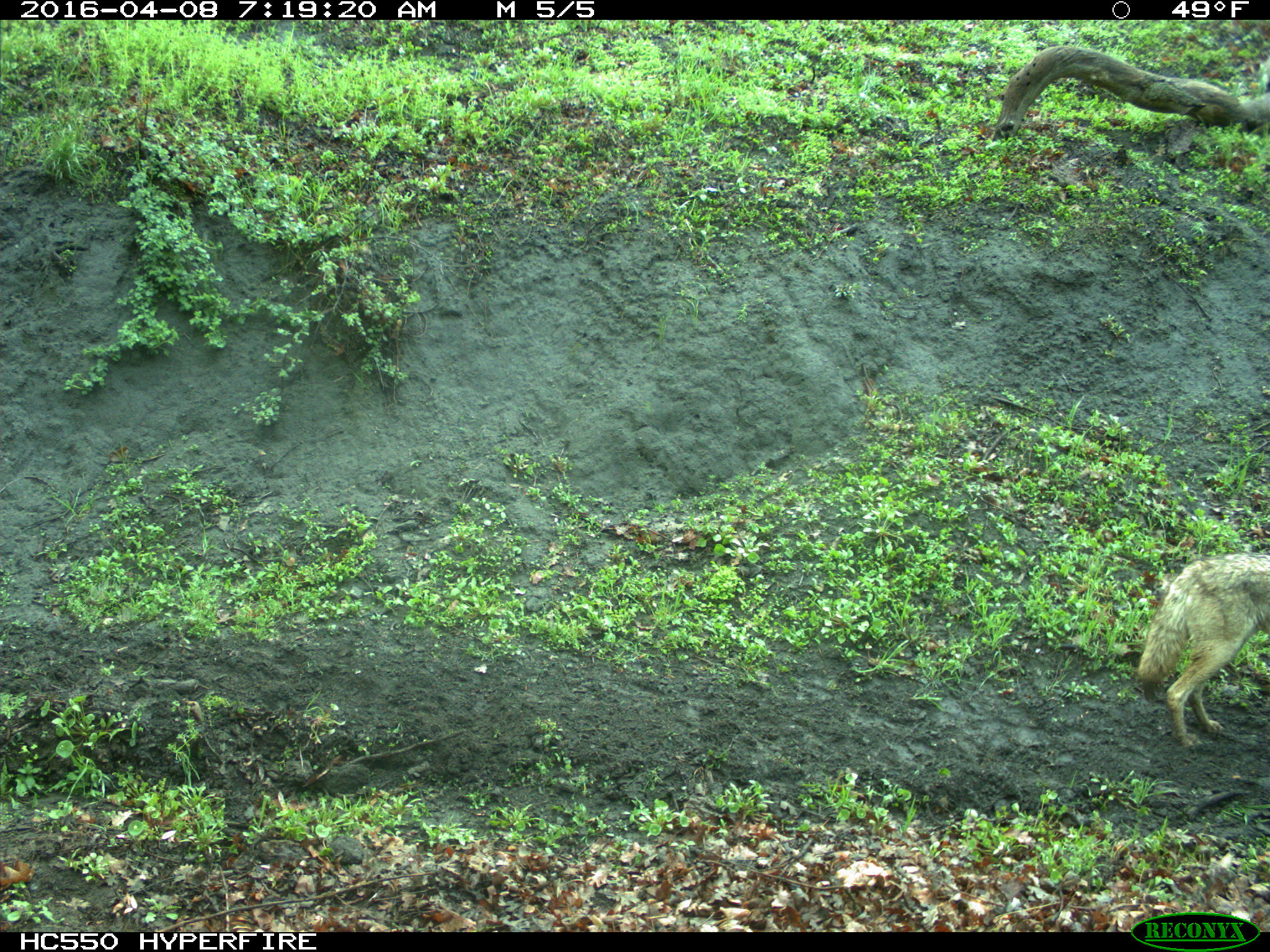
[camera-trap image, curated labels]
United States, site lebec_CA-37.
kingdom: Animalia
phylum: Chordata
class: Mammalia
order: Carnivora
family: Canidae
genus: Canis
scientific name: Canis latrans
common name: coyote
Canis latrans (coyote).